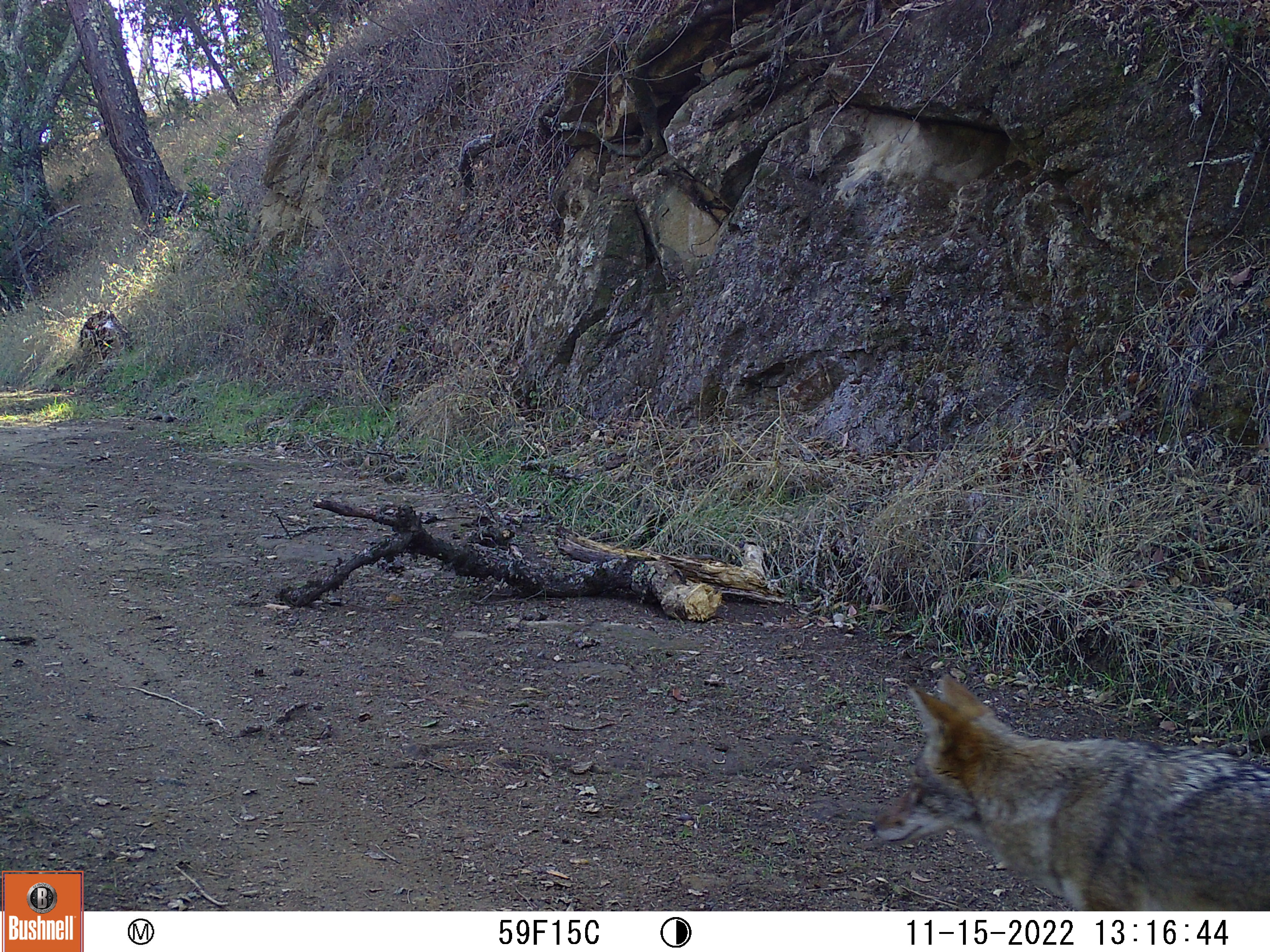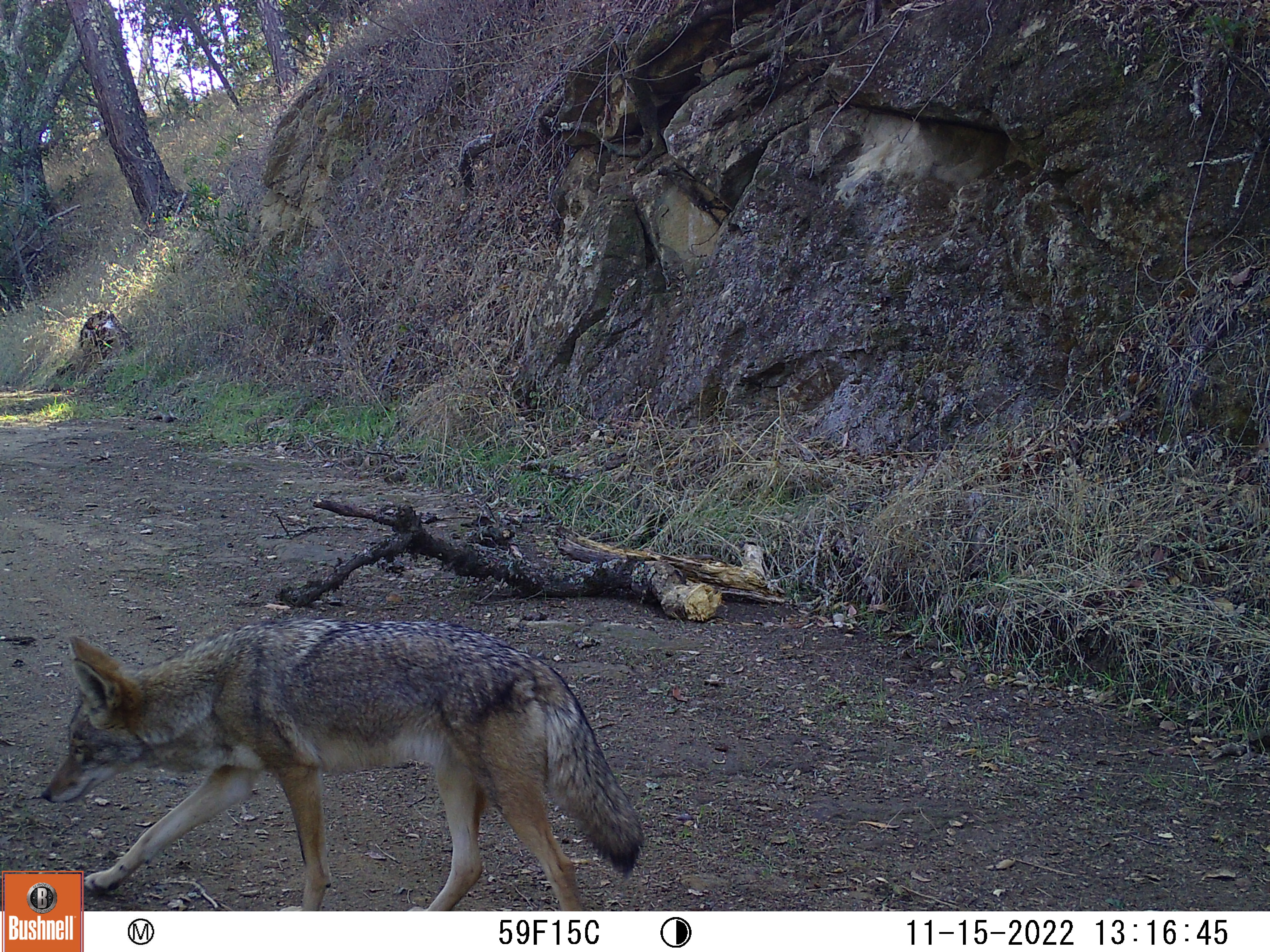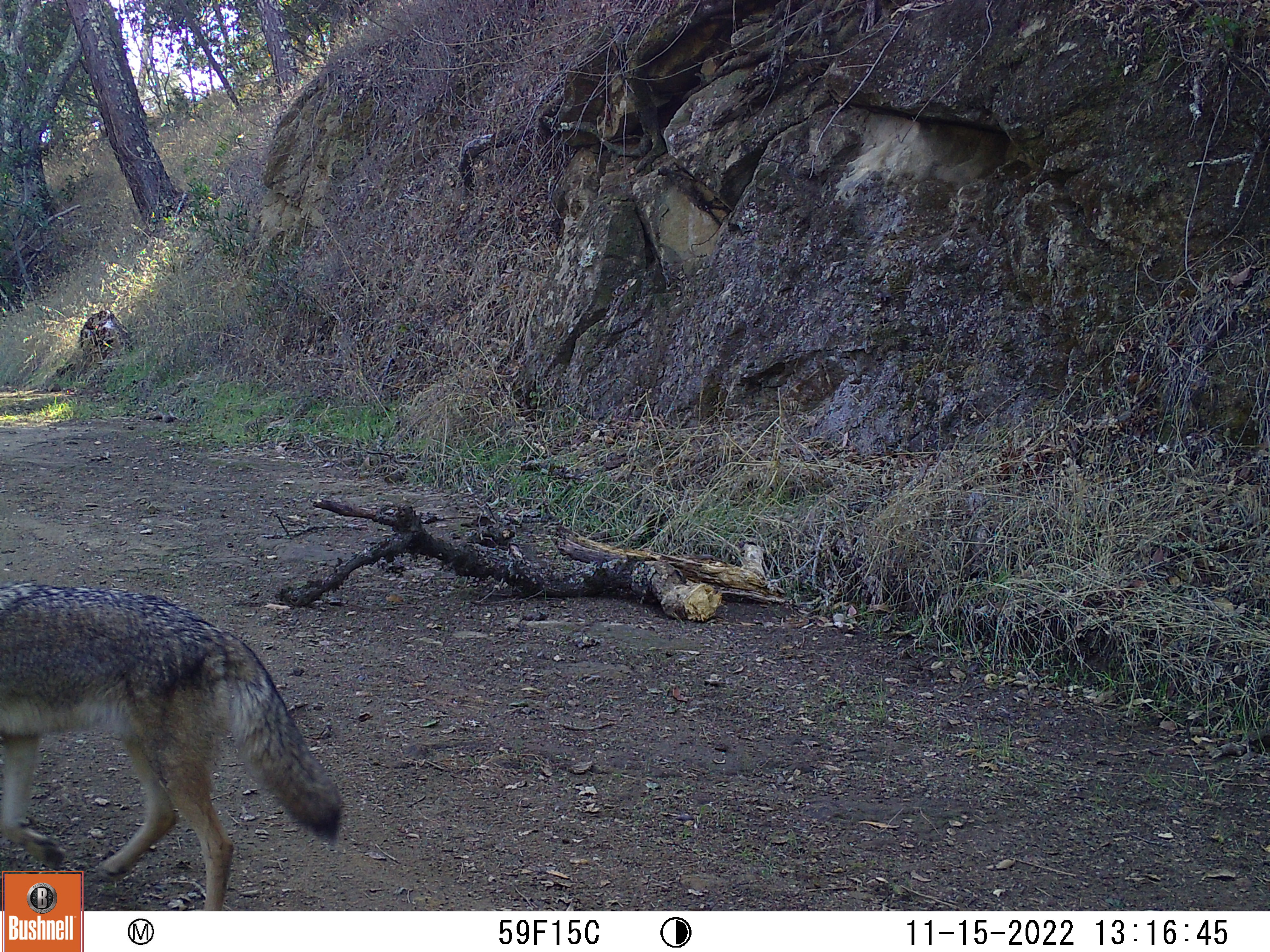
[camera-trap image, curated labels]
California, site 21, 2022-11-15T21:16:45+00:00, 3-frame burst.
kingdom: Animalia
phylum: Chordata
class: Mammalia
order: Carnivora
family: Canidae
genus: Canis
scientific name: Canis latrans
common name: coyote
Coyote (Canis latrans).